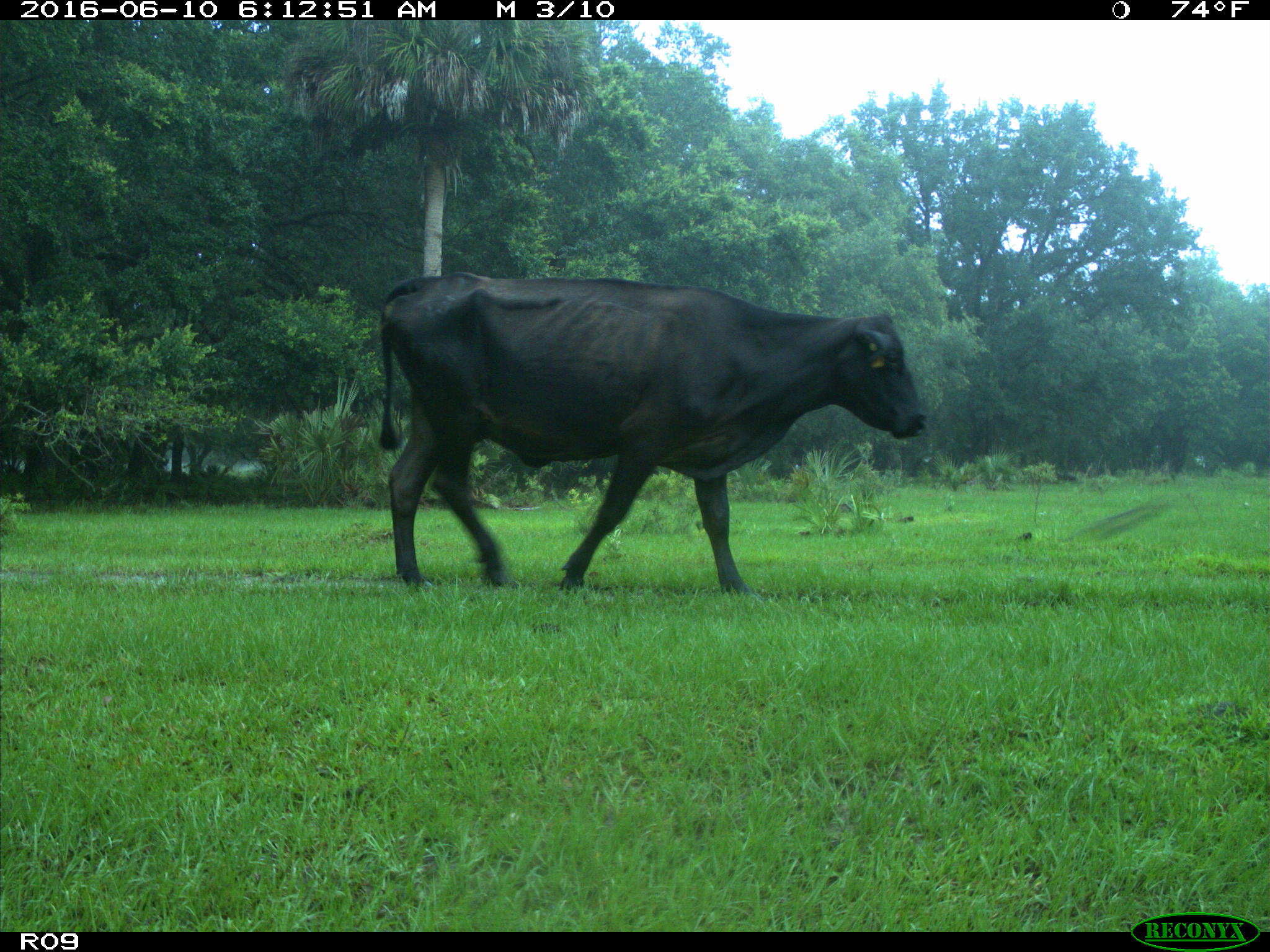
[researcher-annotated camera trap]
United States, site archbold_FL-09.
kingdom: Animalia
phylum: Chordata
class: Mammalia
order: Artiodactyla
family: Bovidae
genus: Bos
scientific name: Bos taurus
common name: domestic cow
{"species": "Bos taurus (domestic cow)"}